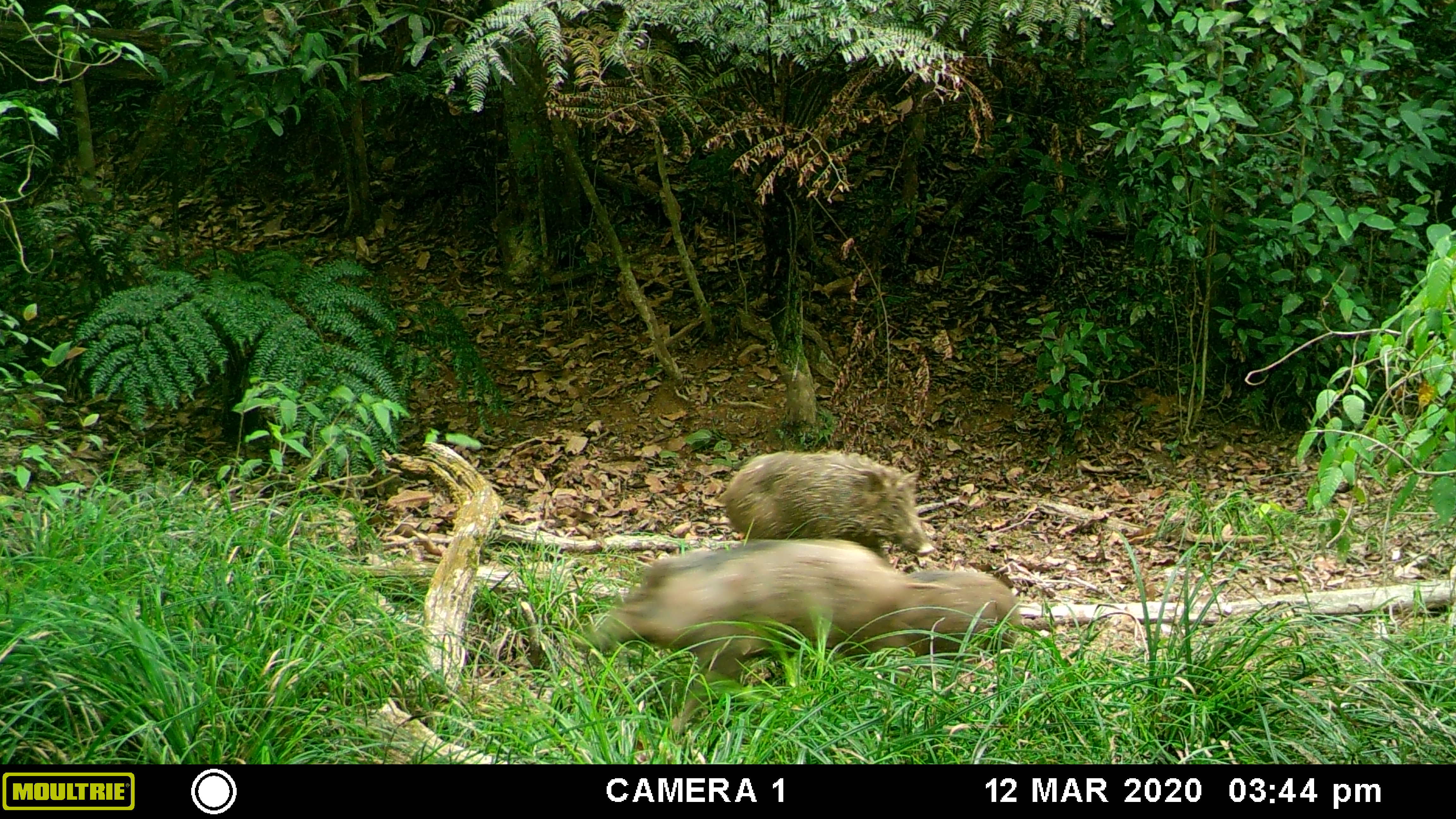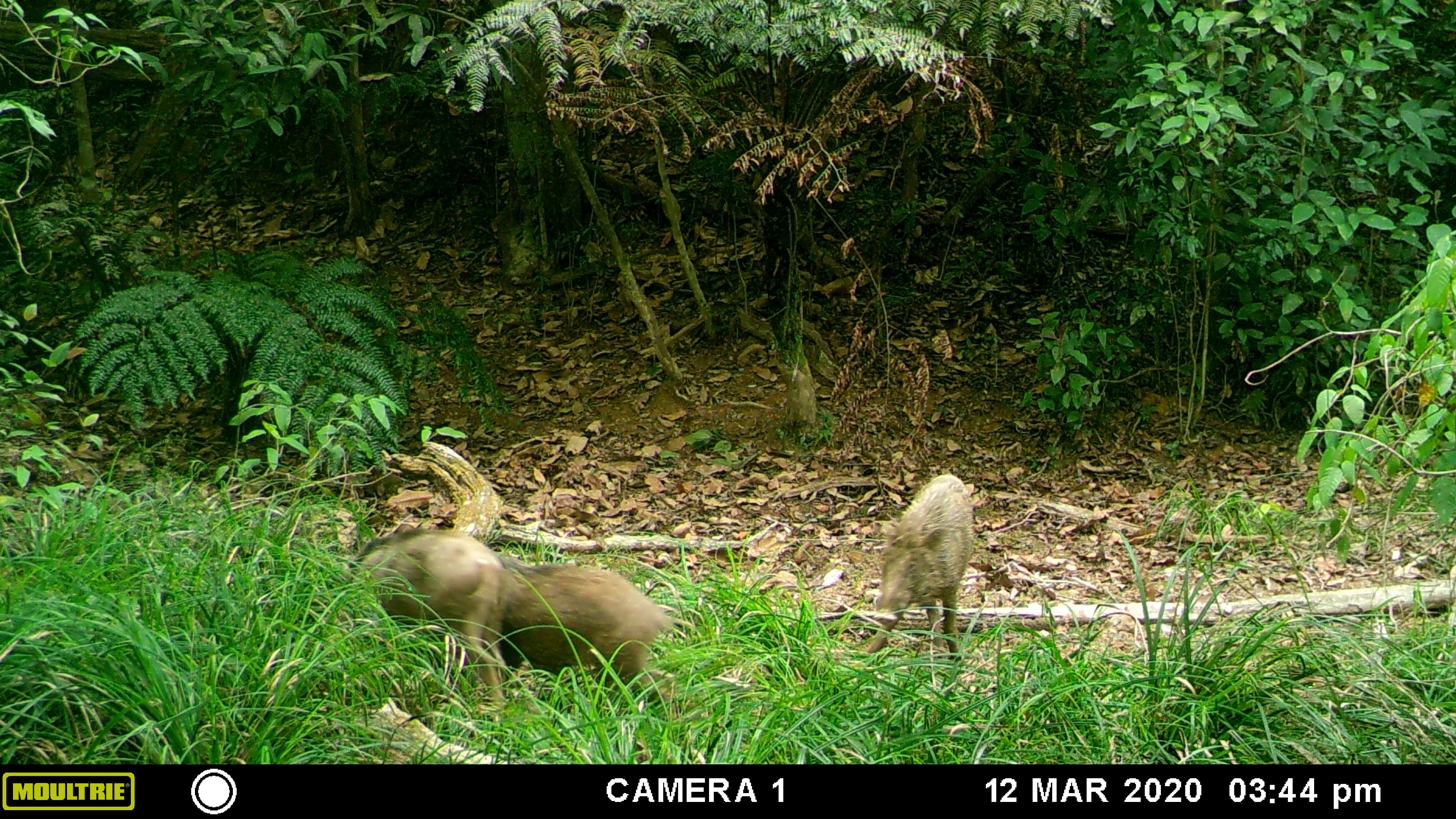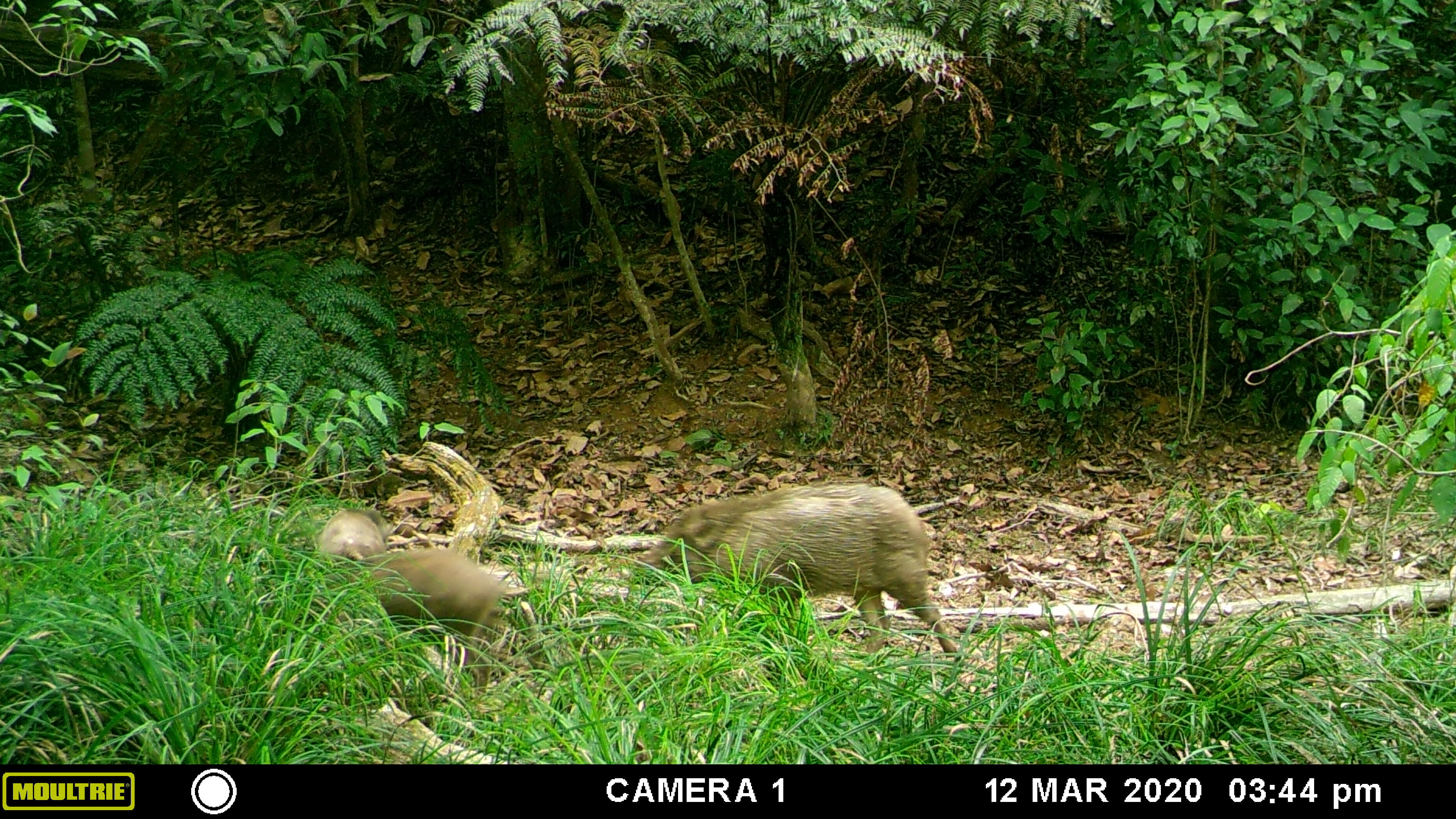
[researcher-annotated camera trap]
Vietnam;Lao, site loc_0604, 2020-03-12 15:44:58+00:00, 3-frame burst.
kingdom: Animalia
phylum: Chordata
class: Mammalia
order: Artiodactyla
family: Suidae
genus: Sus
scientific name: Sus scrofa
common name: eurasian wild pig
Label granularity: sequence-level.